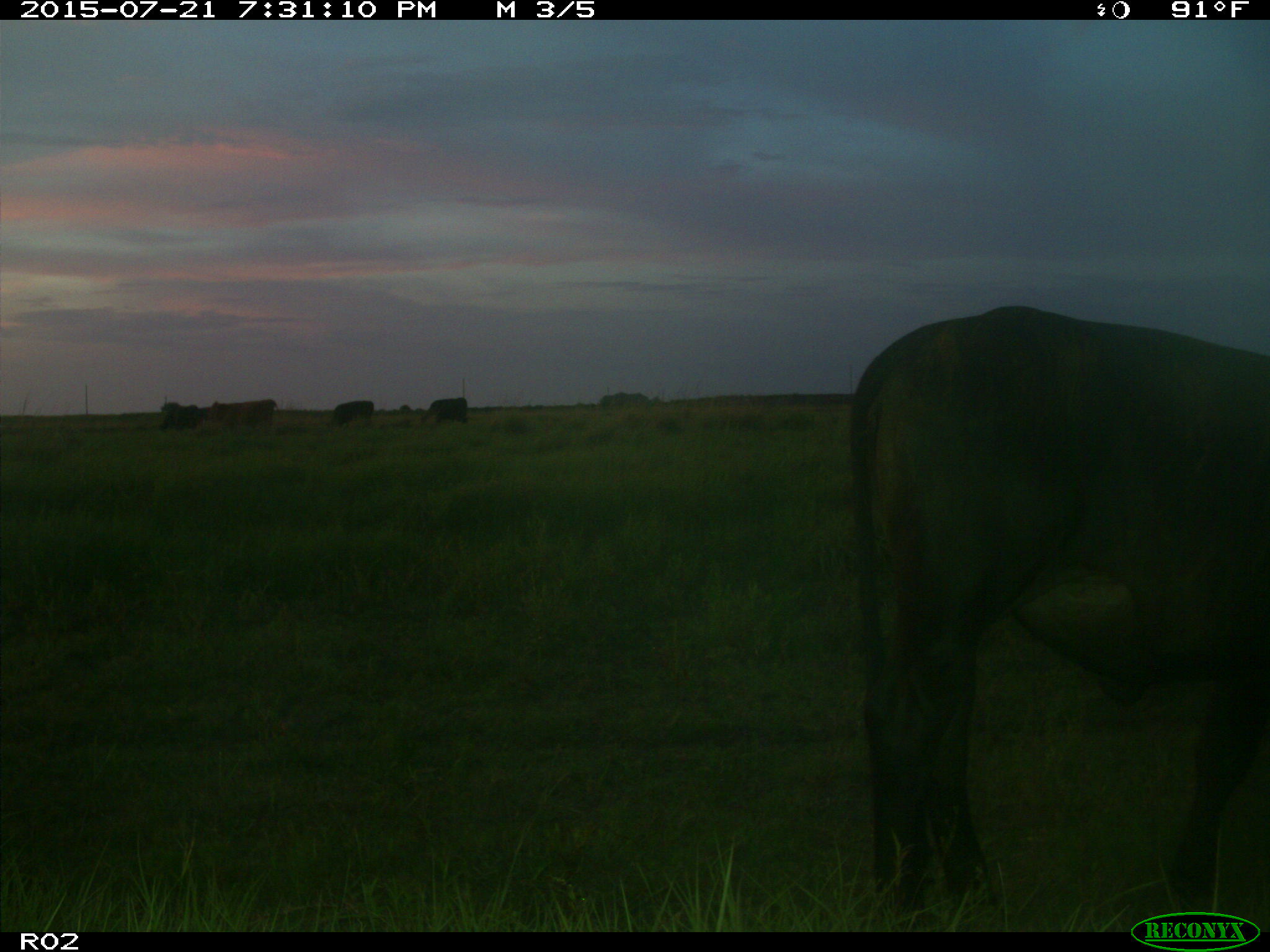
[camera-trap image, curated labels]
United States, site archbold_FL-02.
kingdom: Animalia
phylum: Chordata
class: Mammalia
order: Artiodactyla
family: Bovidae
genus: Bos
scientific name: Bos taurus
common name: domestic cow